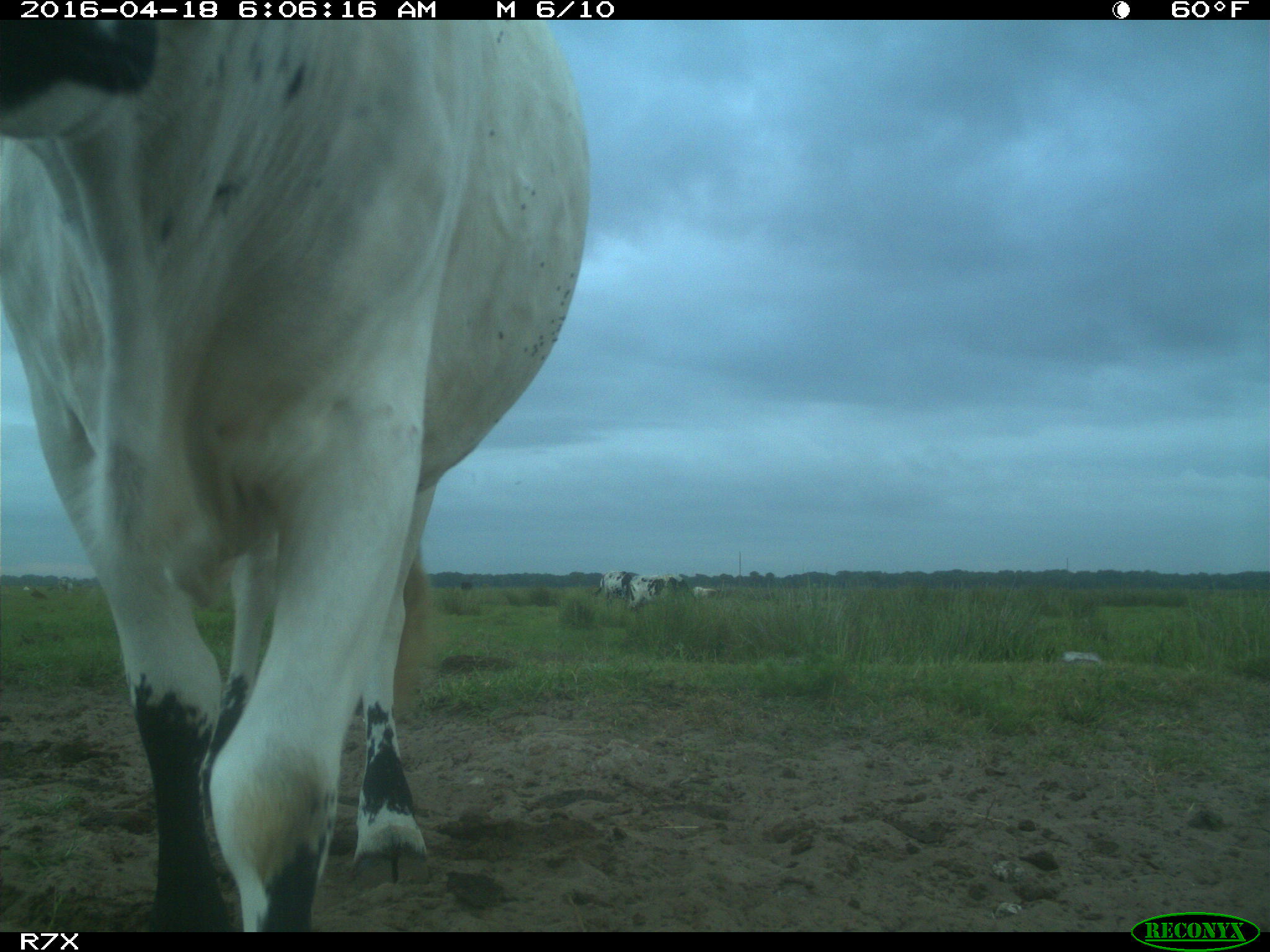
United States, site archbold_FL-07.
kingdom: Animalia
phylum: Chordata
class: Mammalia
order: Artiodactyla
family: Bovidae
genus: Bos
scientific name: Bos taurus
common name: domestic cow